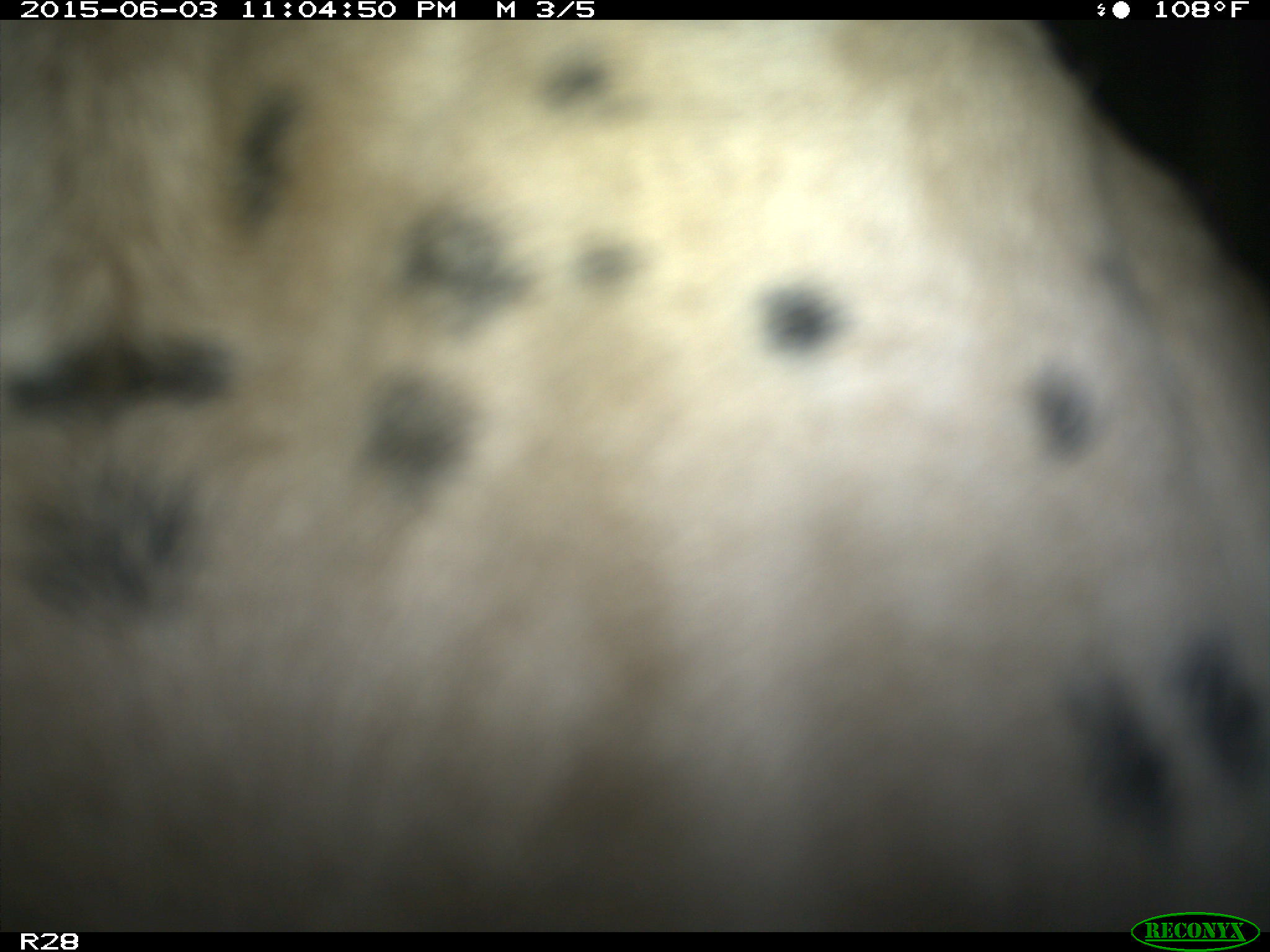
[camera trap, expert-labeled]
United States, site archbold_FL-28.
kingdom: Animalia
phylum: Chordata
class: Mammalia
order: Artiodactyla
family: Bovidae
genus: Bos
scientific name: Bos taurus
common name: domestic cow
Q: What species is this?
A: Bos taurus (domestic cow).